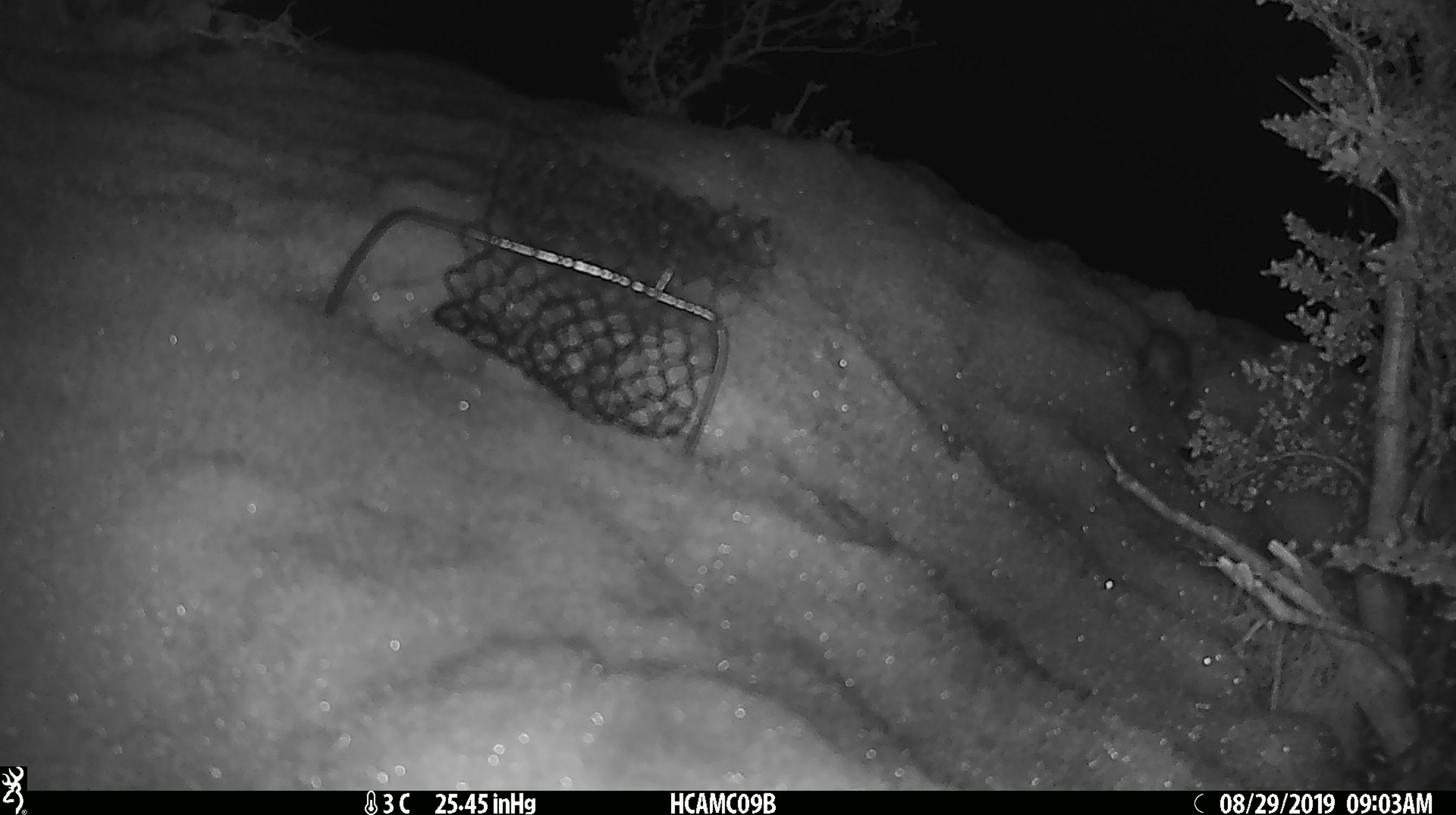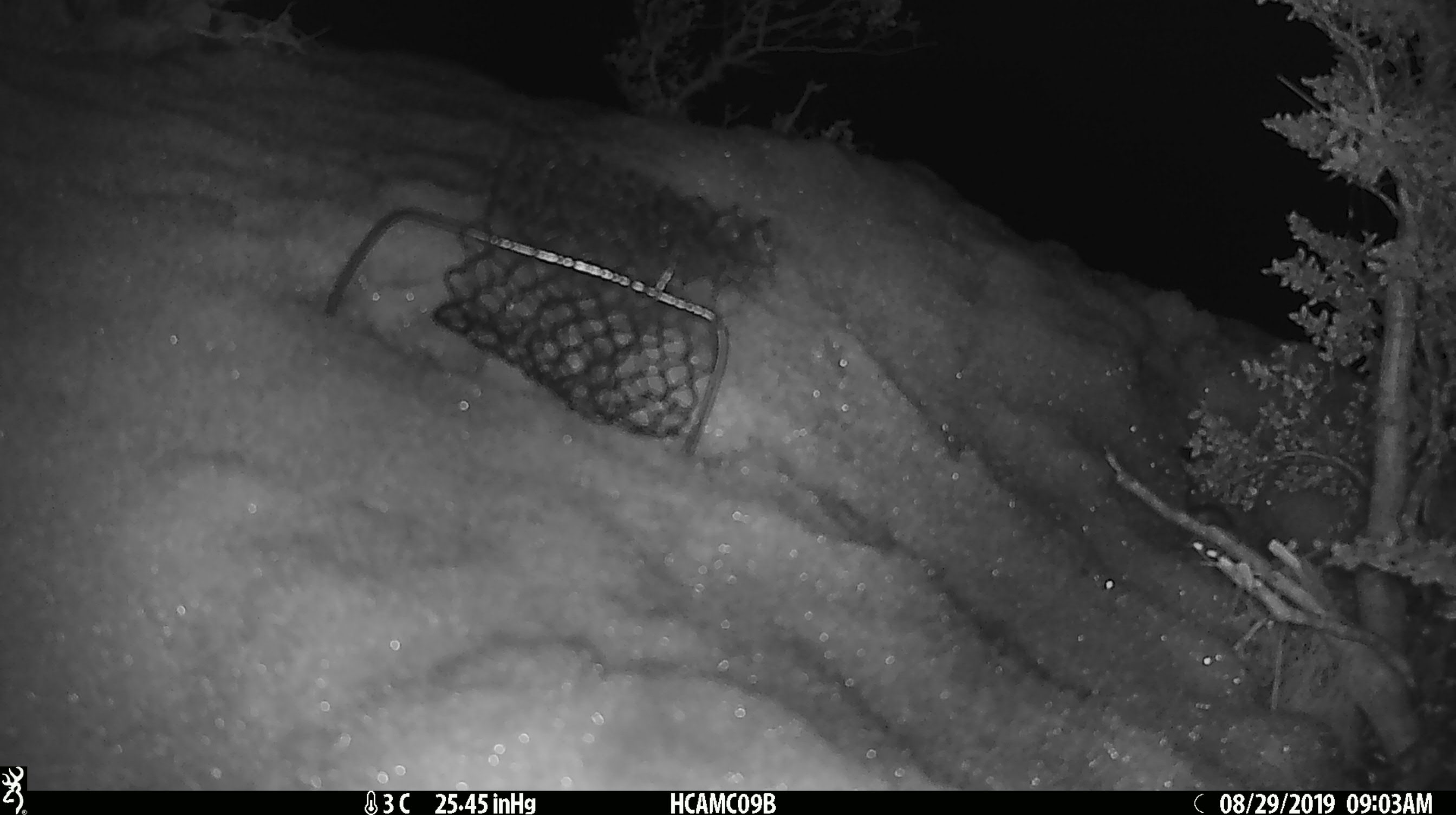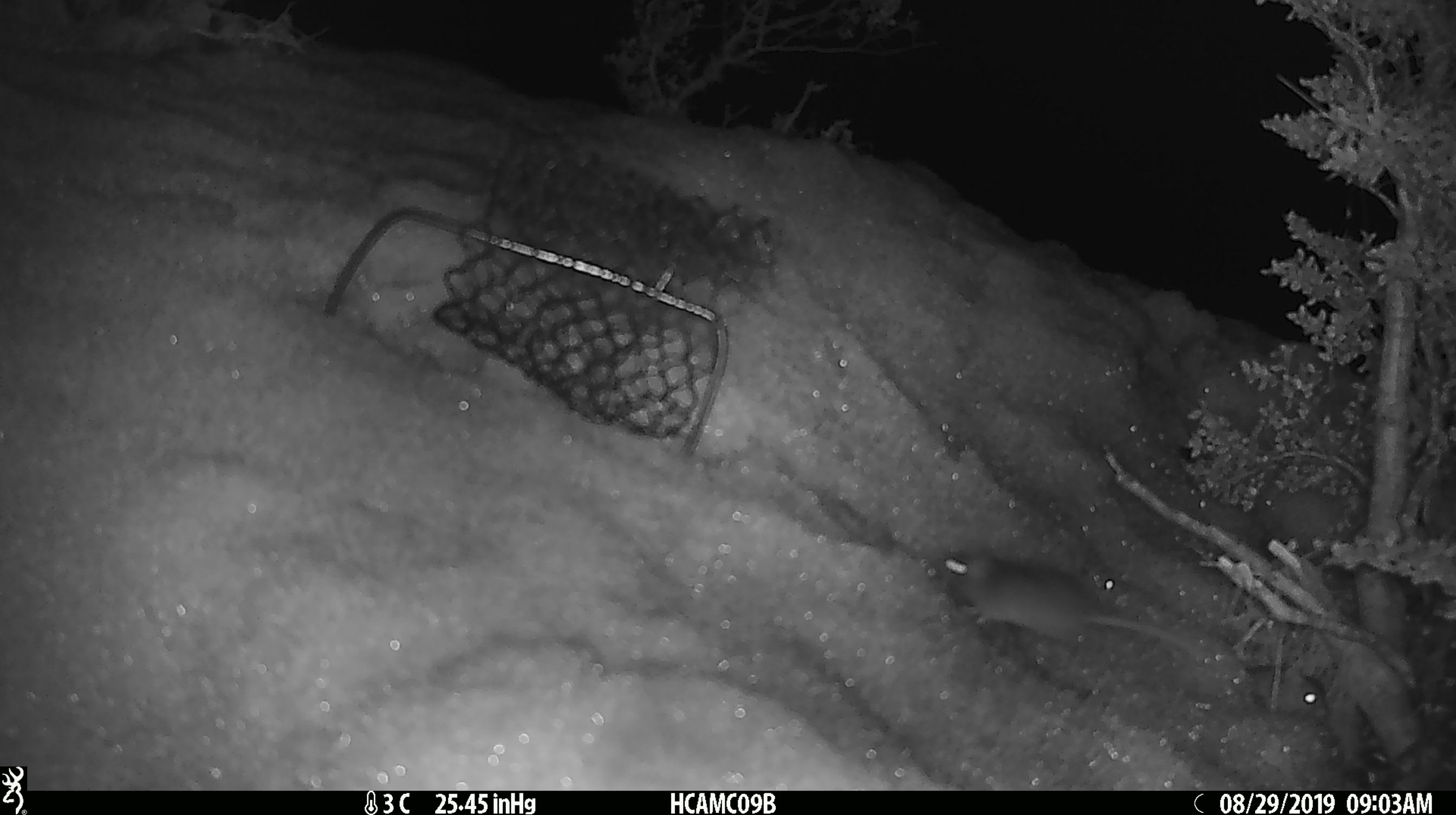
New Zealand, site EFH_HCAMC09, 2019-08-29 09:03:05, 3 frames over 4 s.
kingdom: Animalia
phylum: Chordata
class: Mammalia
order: Rodentia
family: Muridae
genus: Mus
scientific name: Mus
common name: mouse